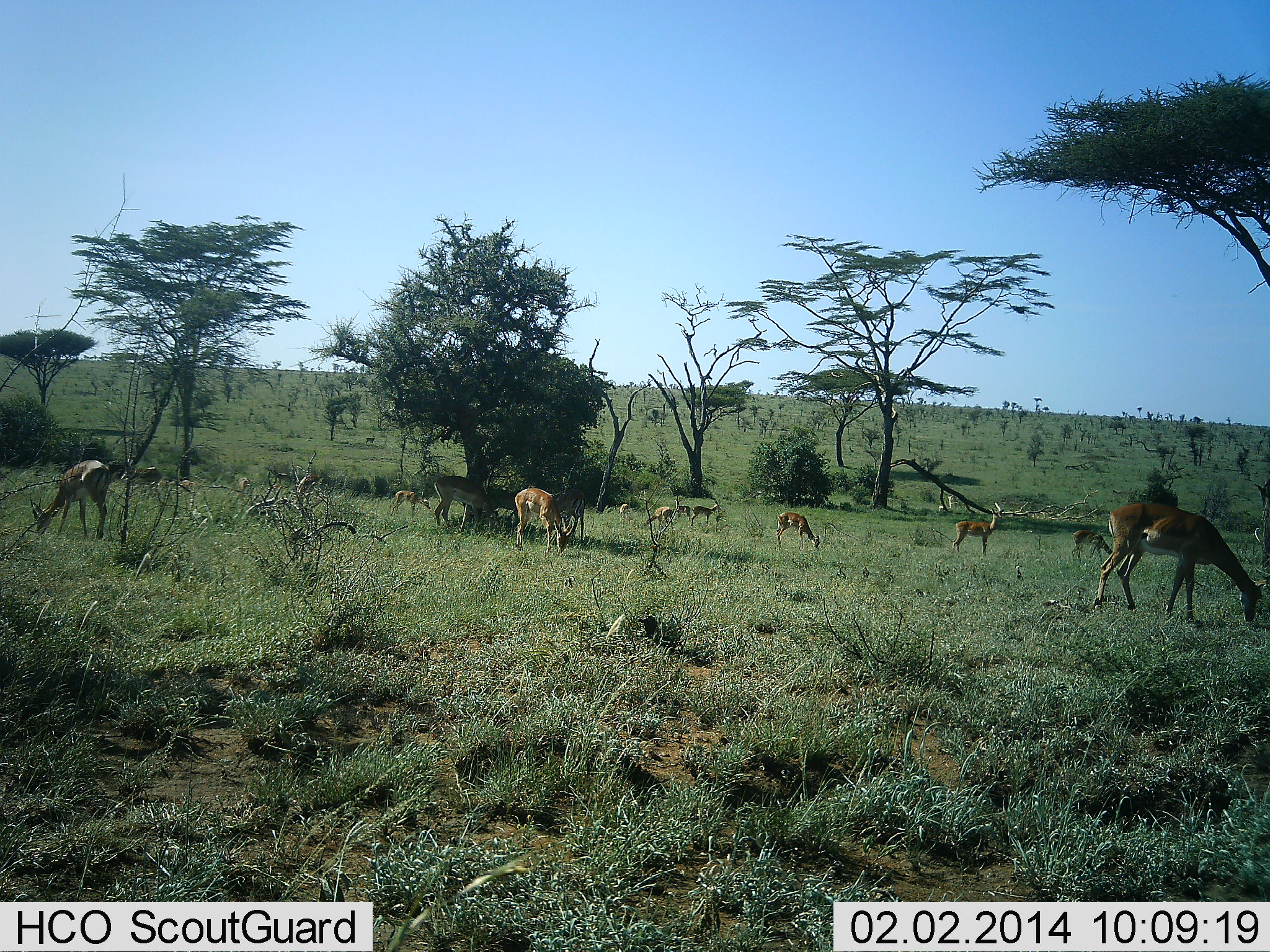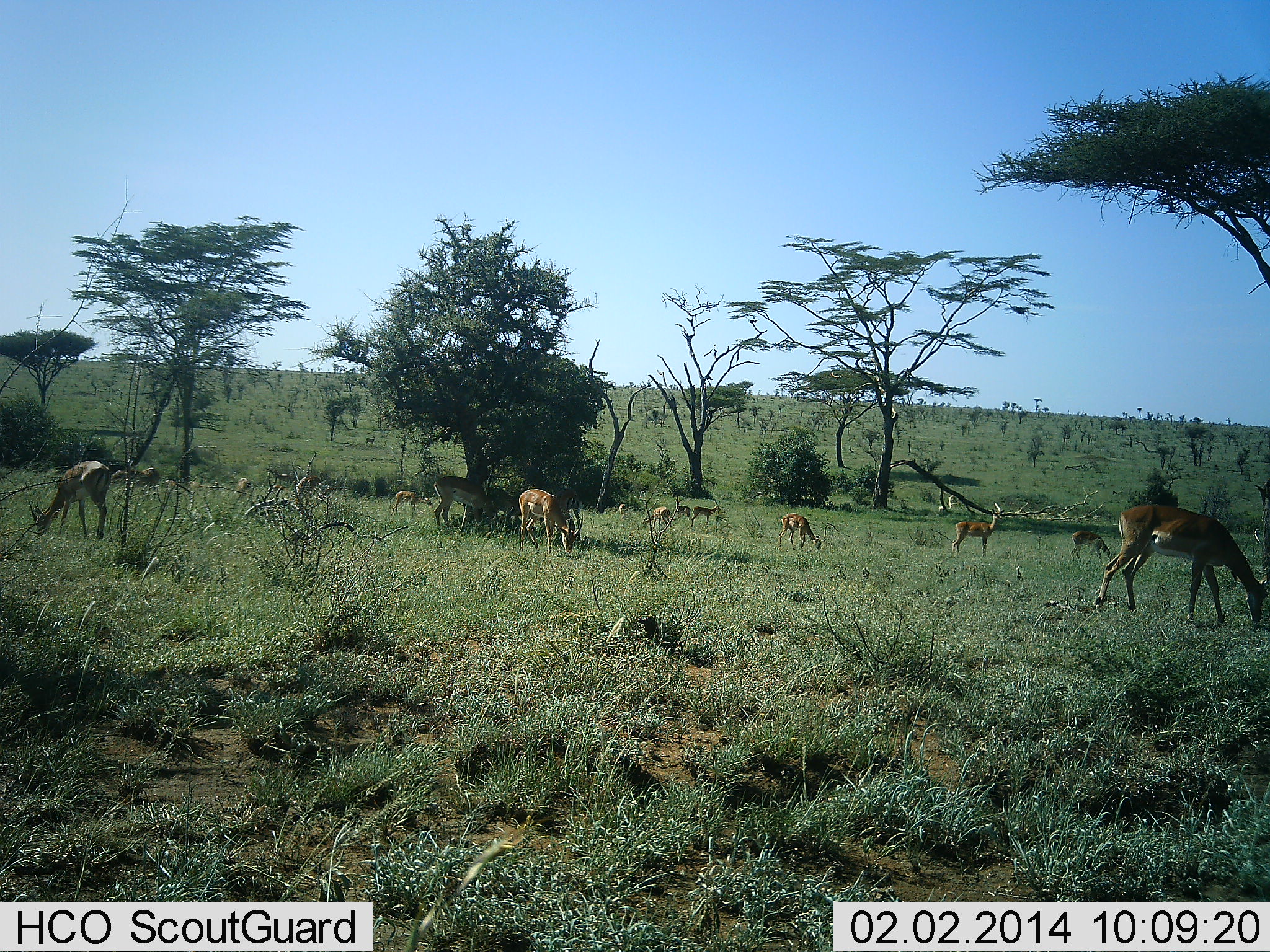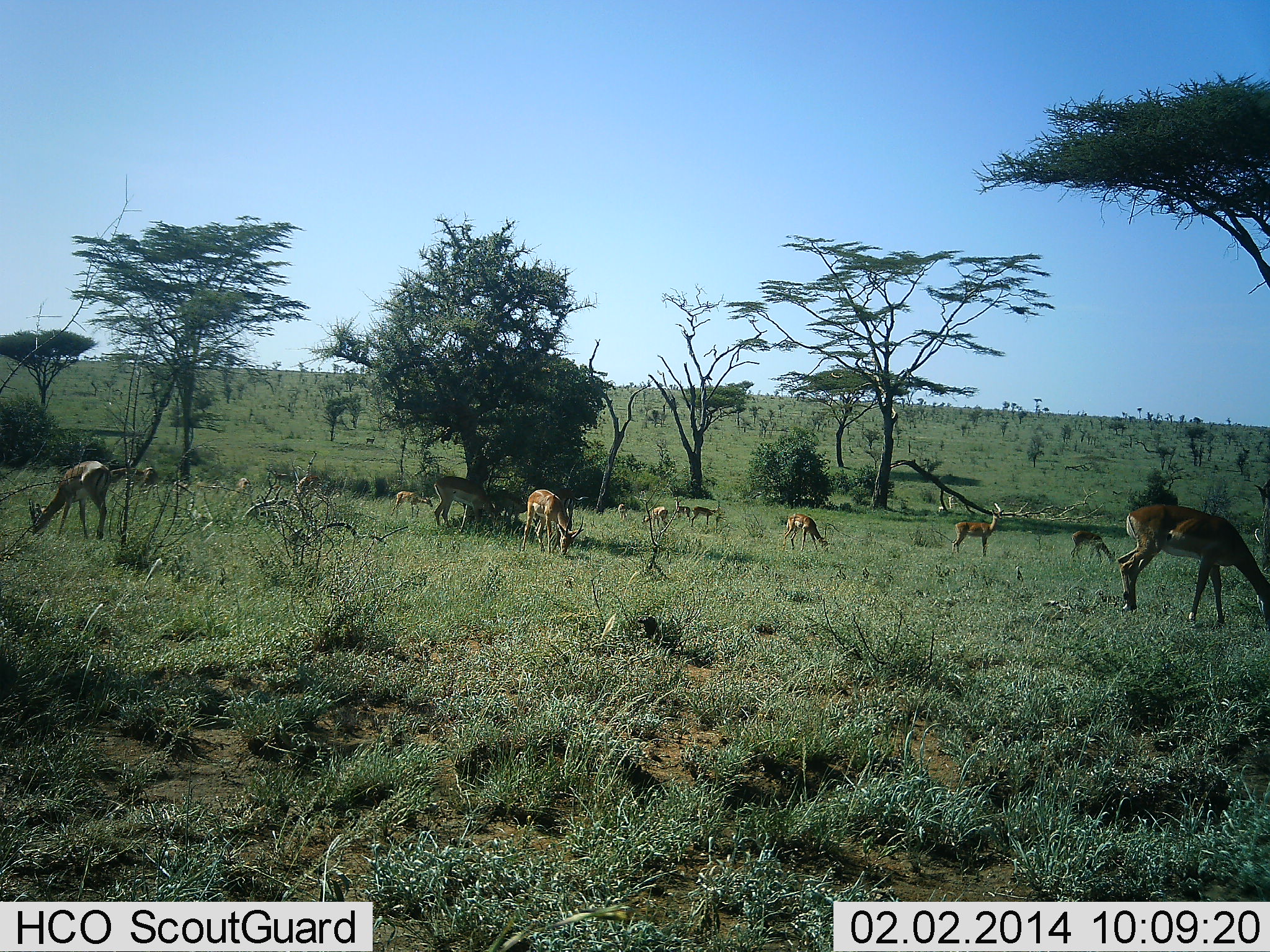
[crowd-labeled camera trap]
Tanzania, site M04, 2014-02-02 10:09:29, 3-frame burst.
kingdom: Animalia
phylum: Chordata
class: Mammalia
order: Artiodactyla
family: Bovidae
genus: Aepyceros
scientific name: Aepyceros melampus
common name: impala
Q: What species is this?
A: Impala (Aepyceros melampus).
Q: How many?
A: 11-50.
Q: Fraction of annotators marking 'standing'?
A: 45%.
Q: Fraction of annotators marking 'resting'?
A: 9%.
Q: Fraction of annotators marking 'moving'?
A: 18%.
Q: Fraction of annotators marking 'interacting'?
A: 0%.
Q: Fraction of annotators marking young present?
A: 9%.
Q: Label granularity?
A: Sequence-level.